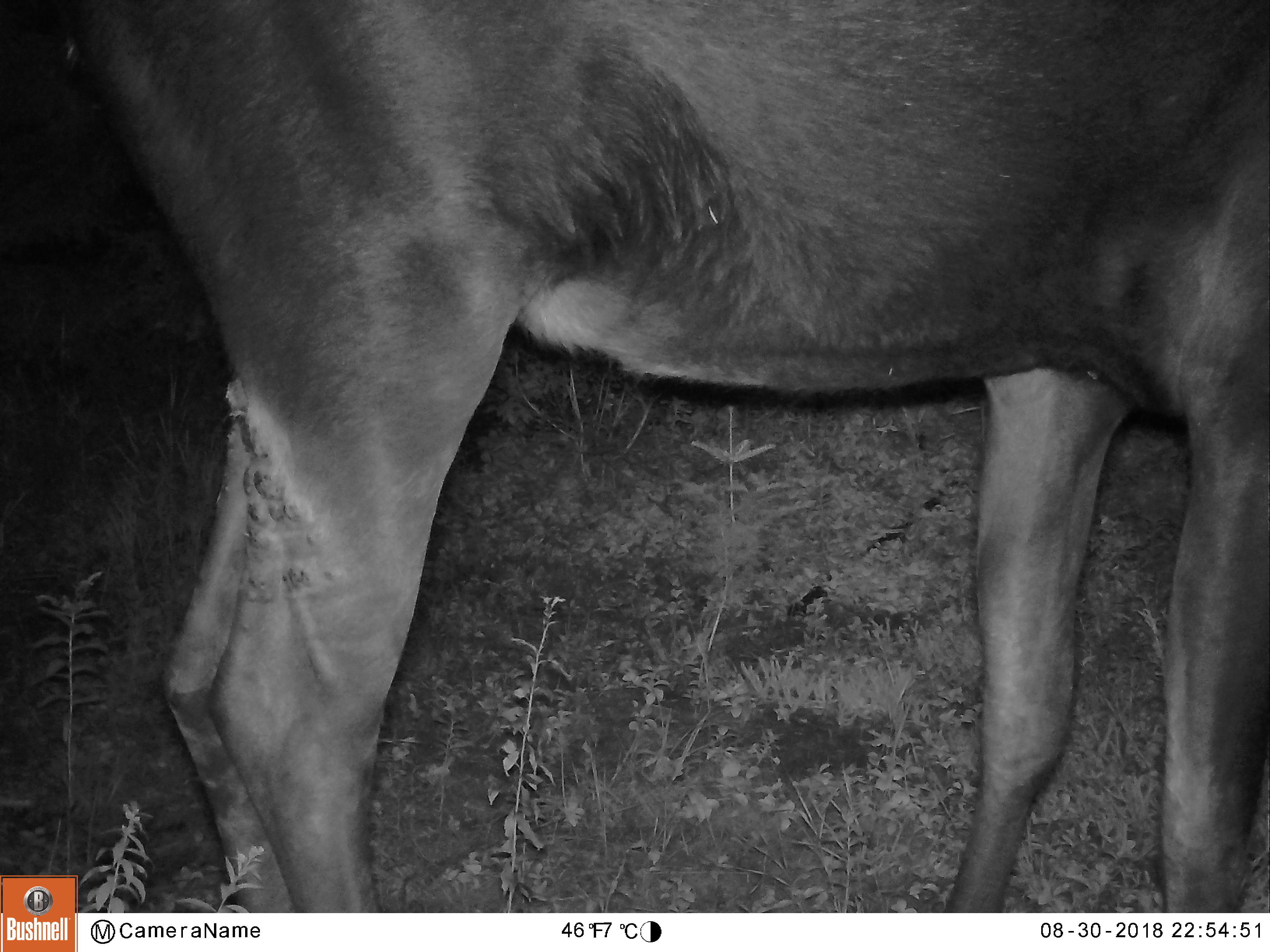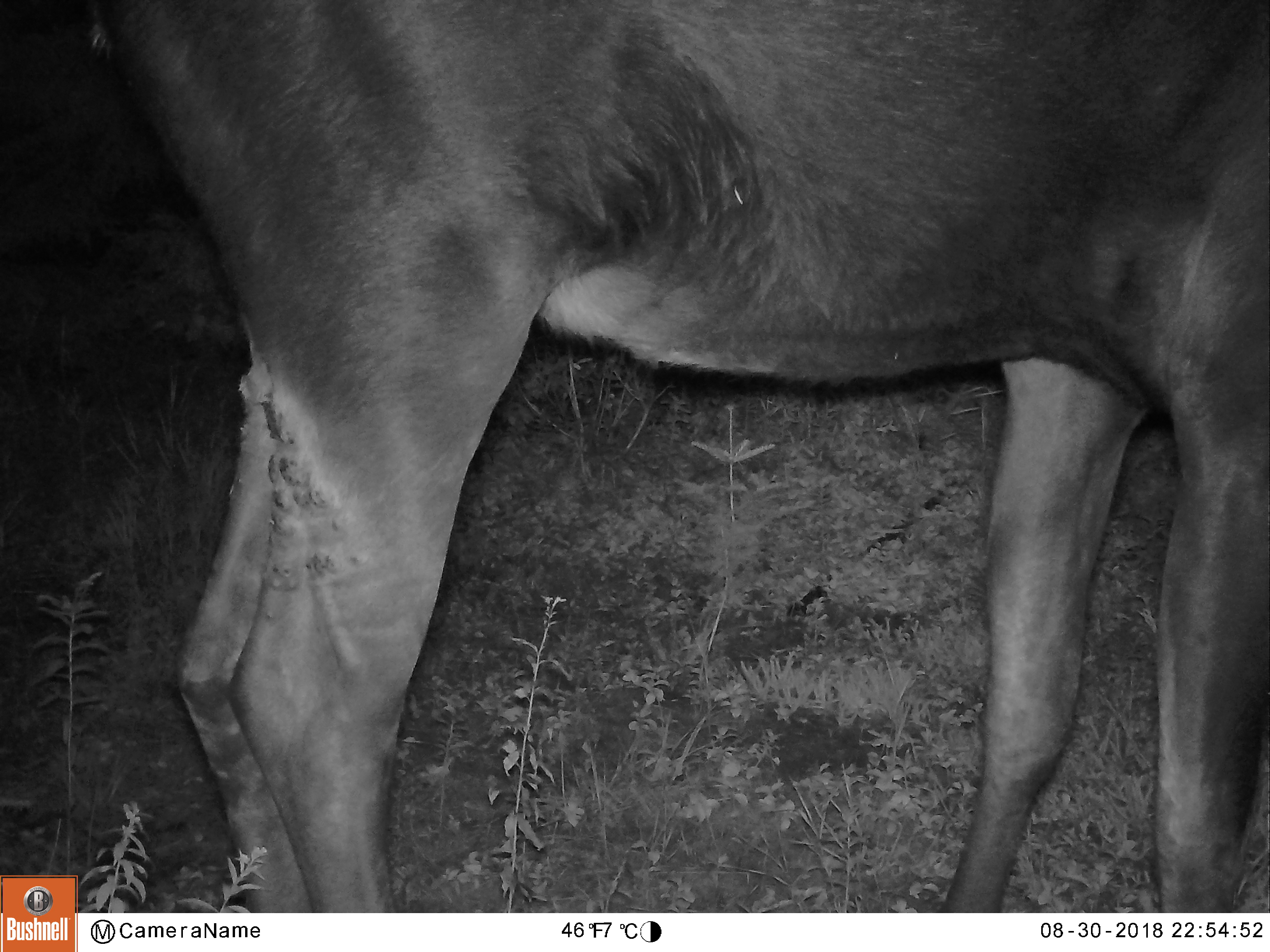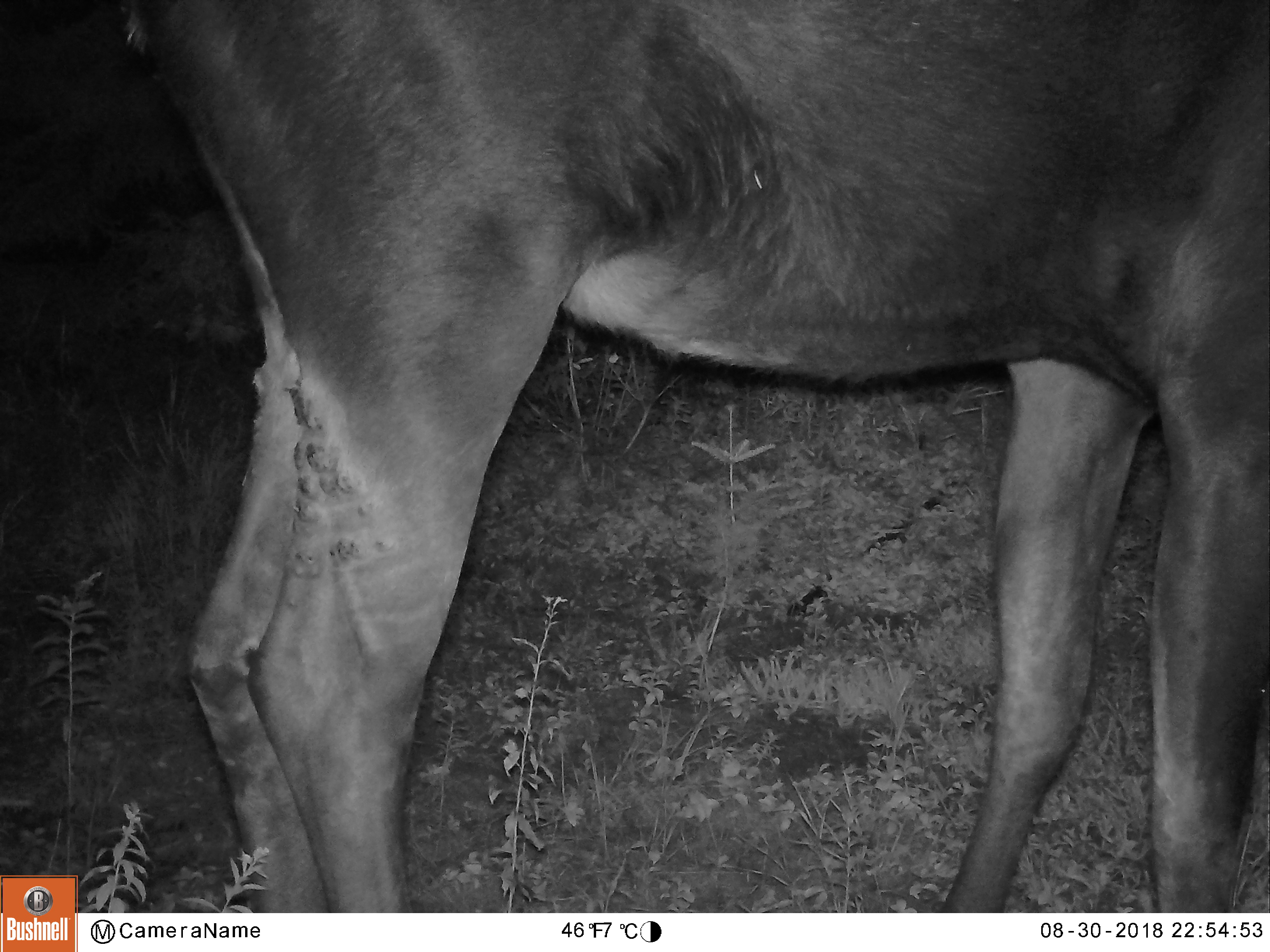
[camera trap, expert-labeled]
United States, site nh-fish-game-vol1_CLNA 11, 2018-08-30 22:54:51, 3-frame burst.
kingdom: Animalia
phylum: Chordata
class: Mammalia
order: Artiodactyla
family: Cervidae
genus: Alces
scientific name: Alces alces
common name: moose